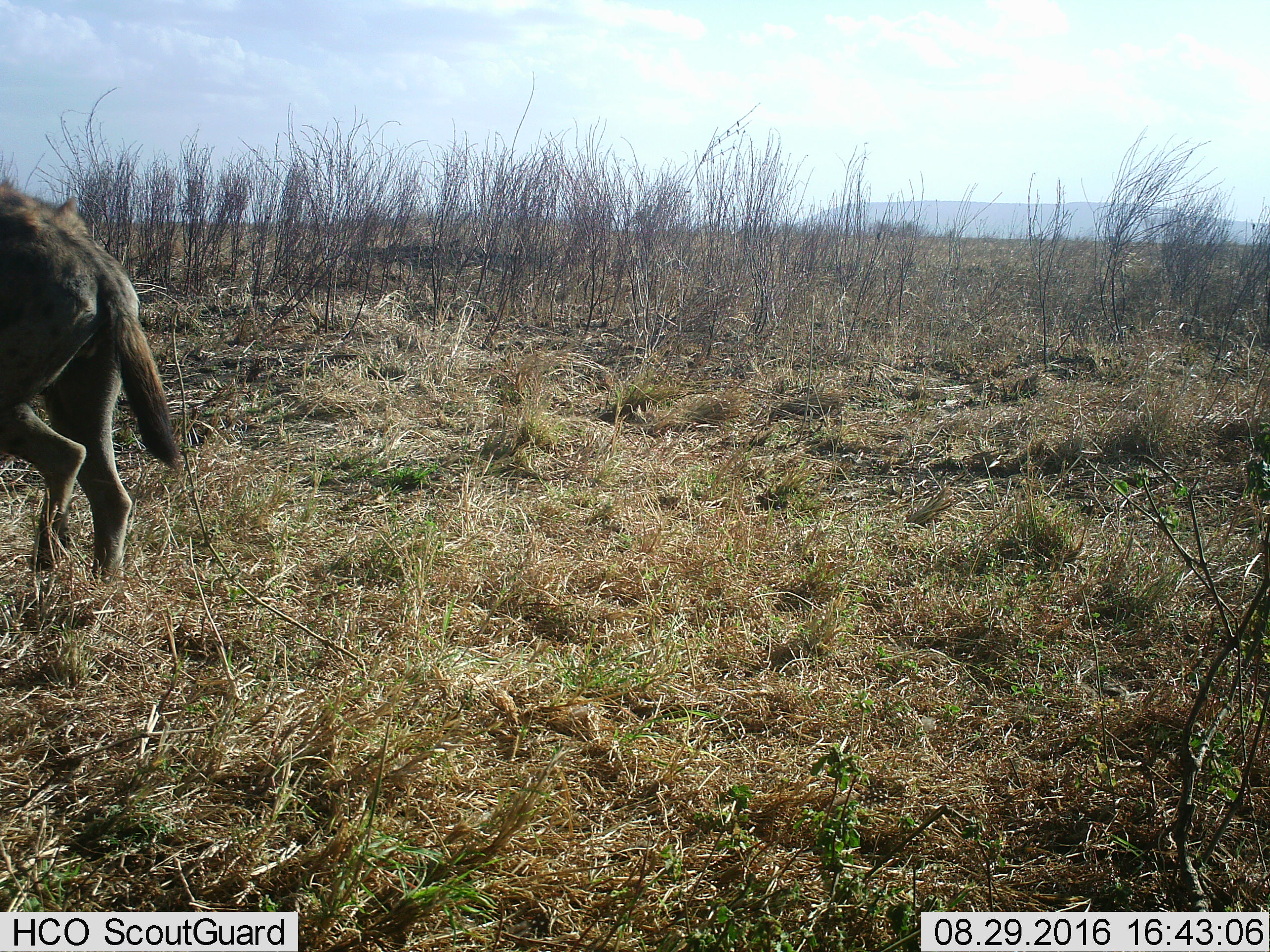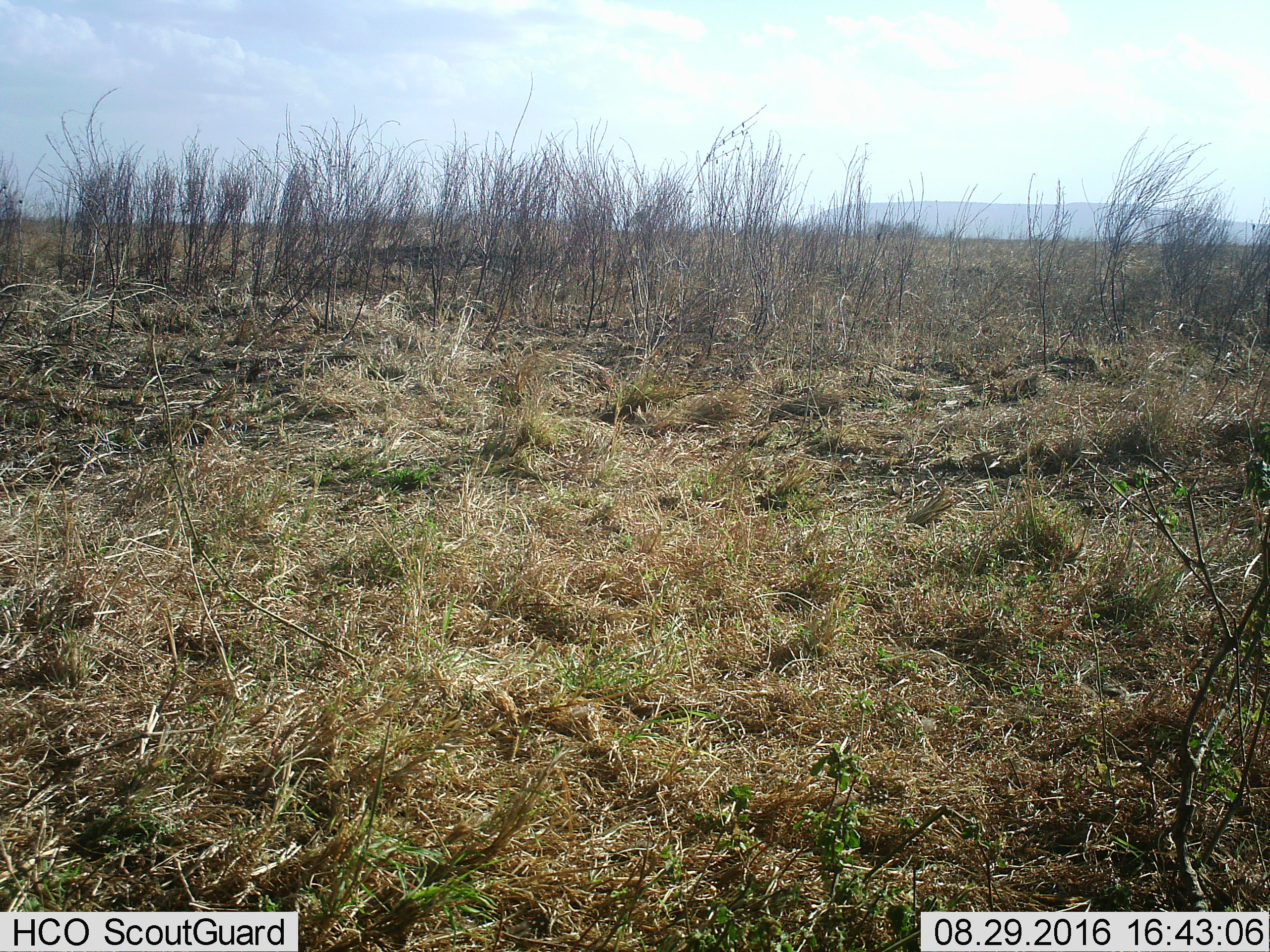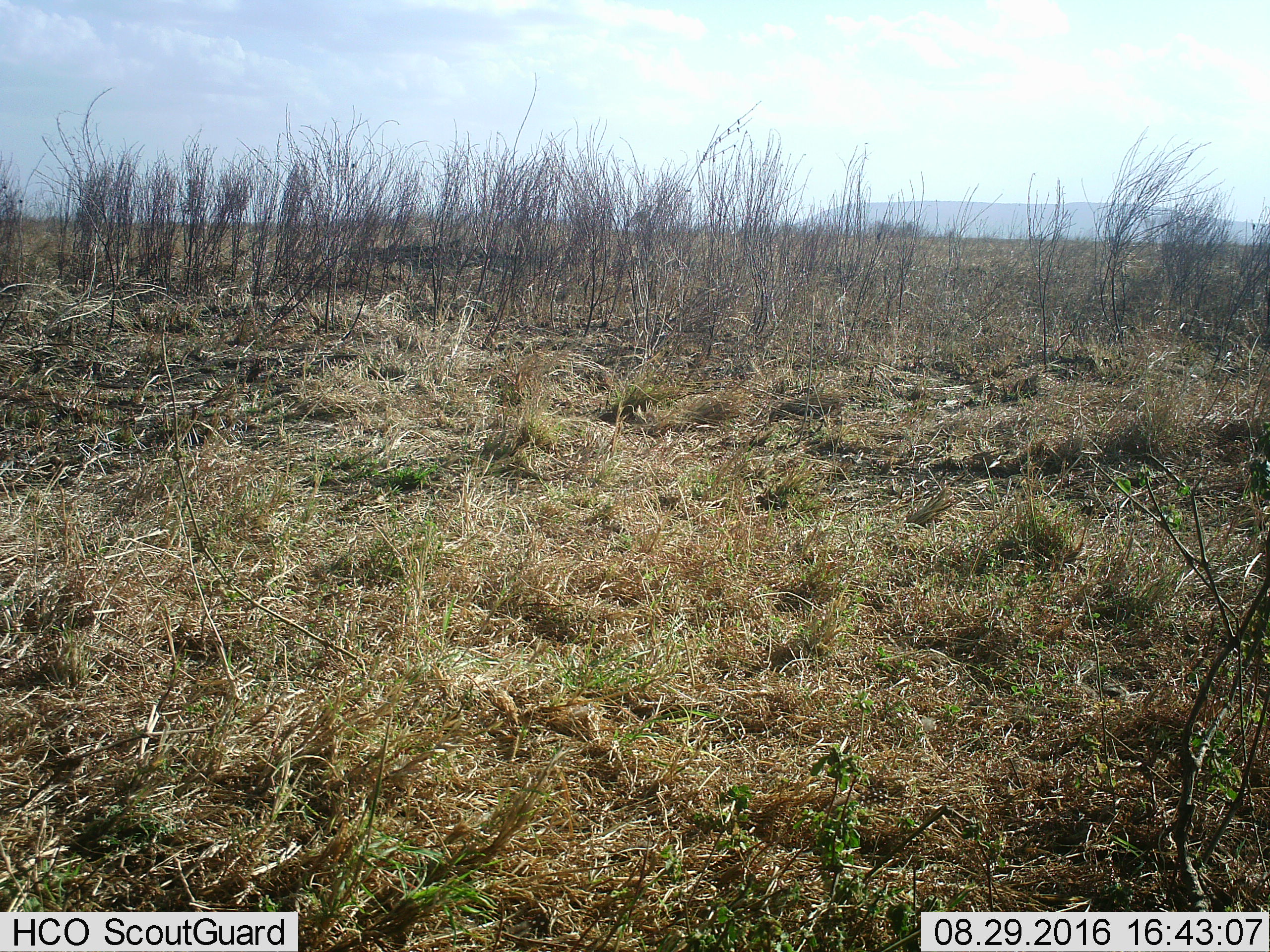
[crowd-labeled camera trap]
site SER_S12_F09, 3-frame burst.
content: unidentified animal